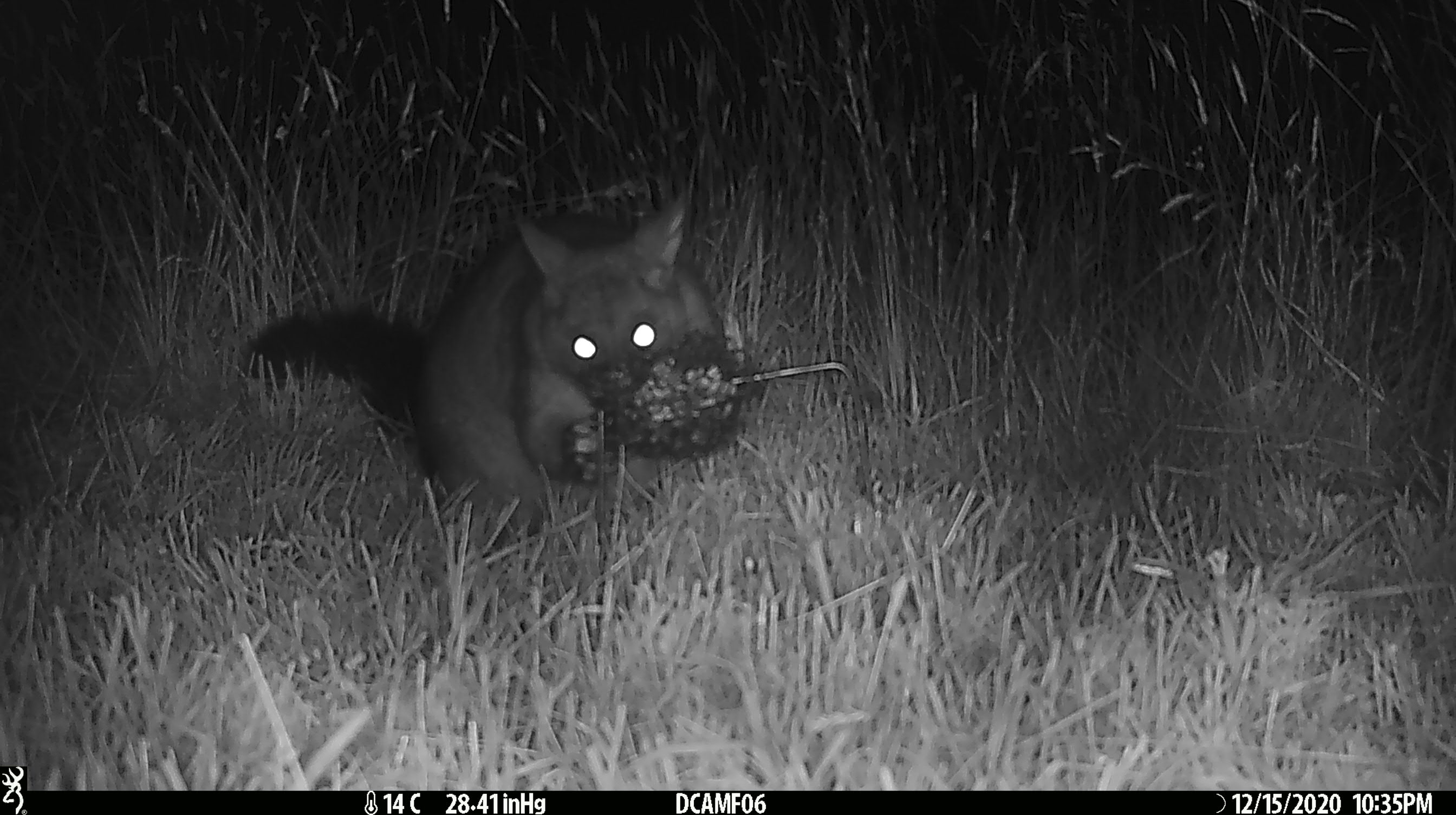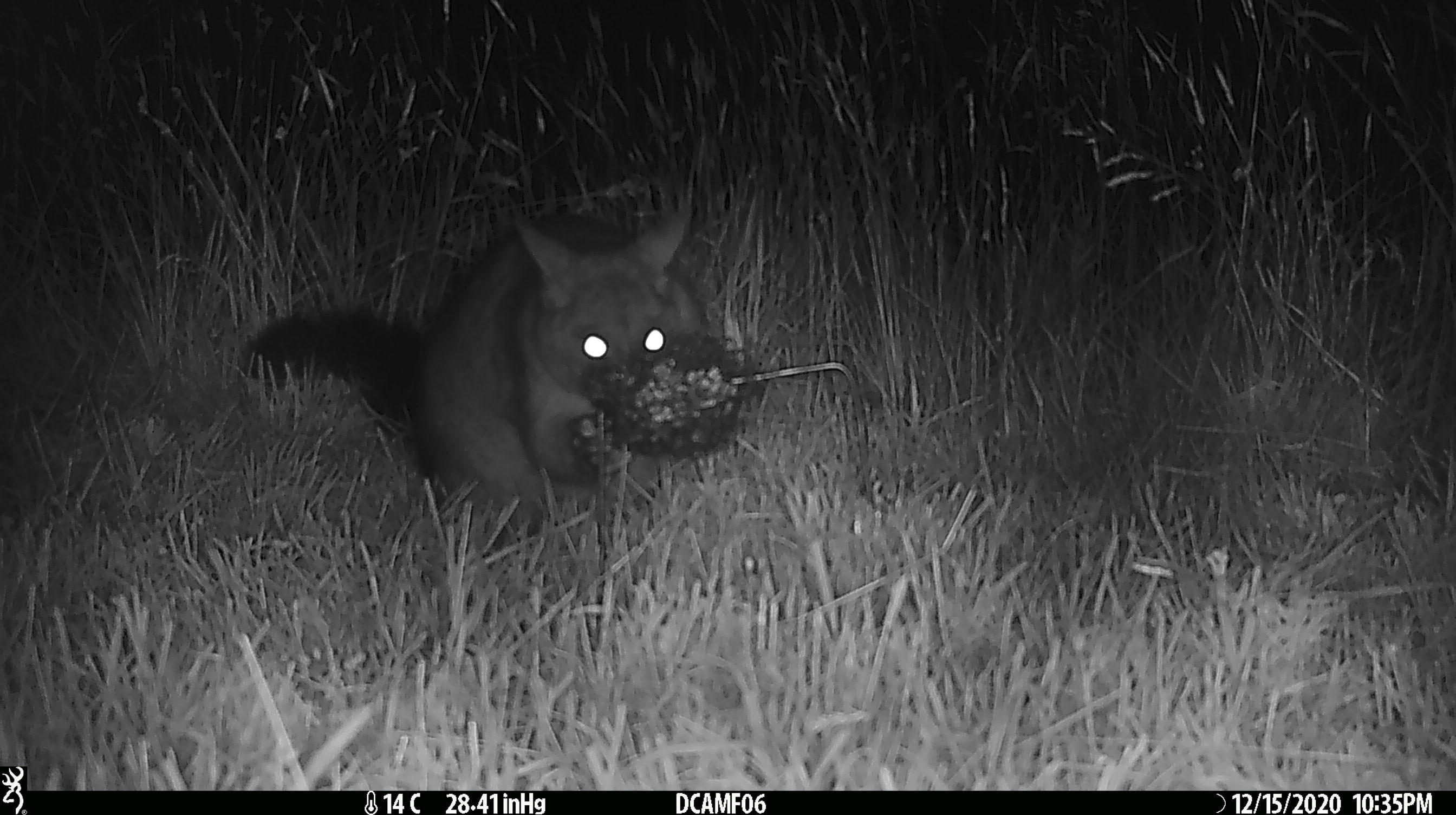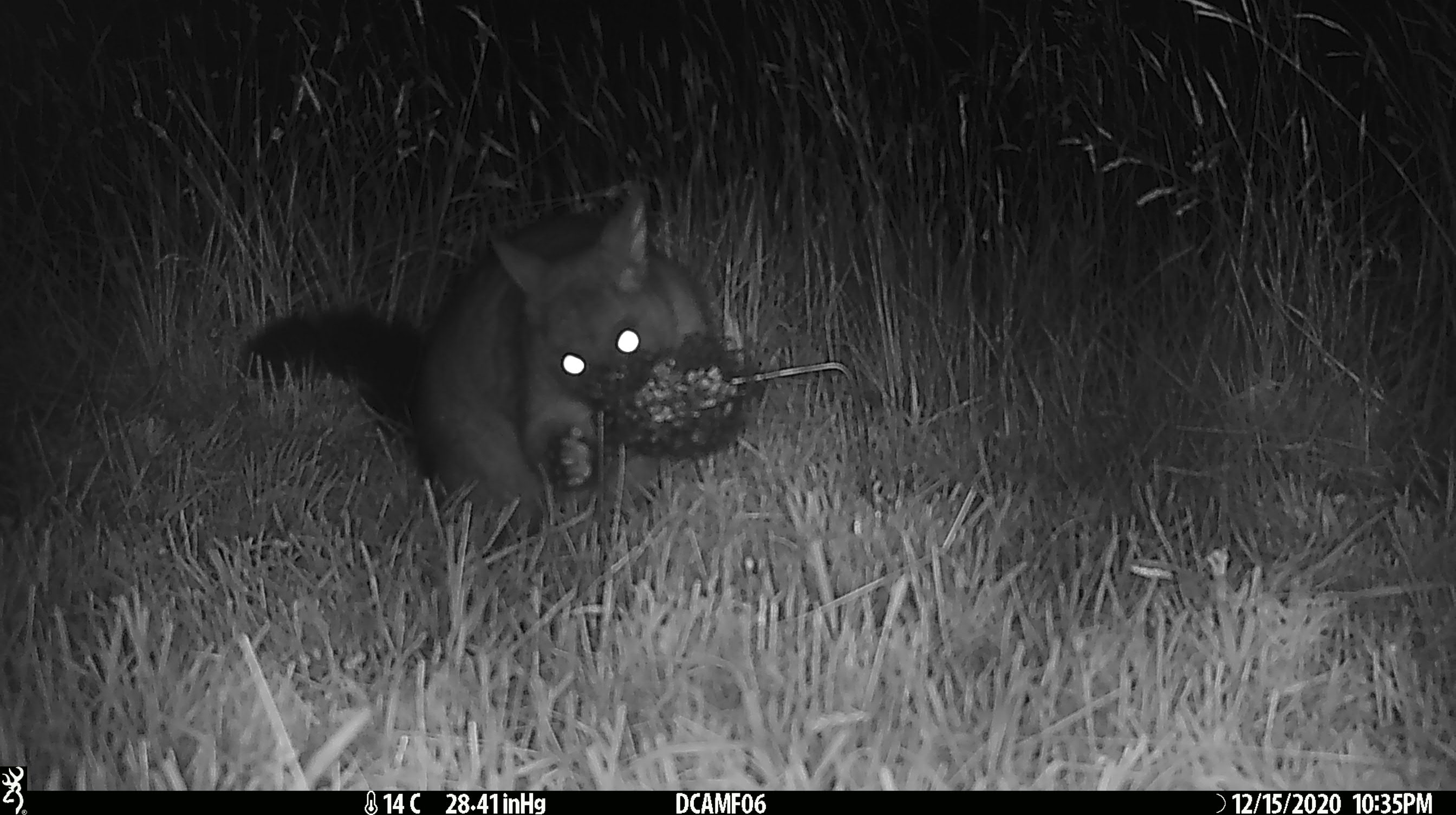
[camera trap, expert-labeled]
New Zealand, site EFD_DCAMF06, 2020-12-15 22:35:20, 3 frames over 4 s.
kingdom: Animalia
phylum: Chordata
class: Mammalia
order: Diprotodontia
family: Phalangeridae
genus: Trichosurus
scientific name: Trichosurus vulpecula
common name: common brushtail possum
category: possum